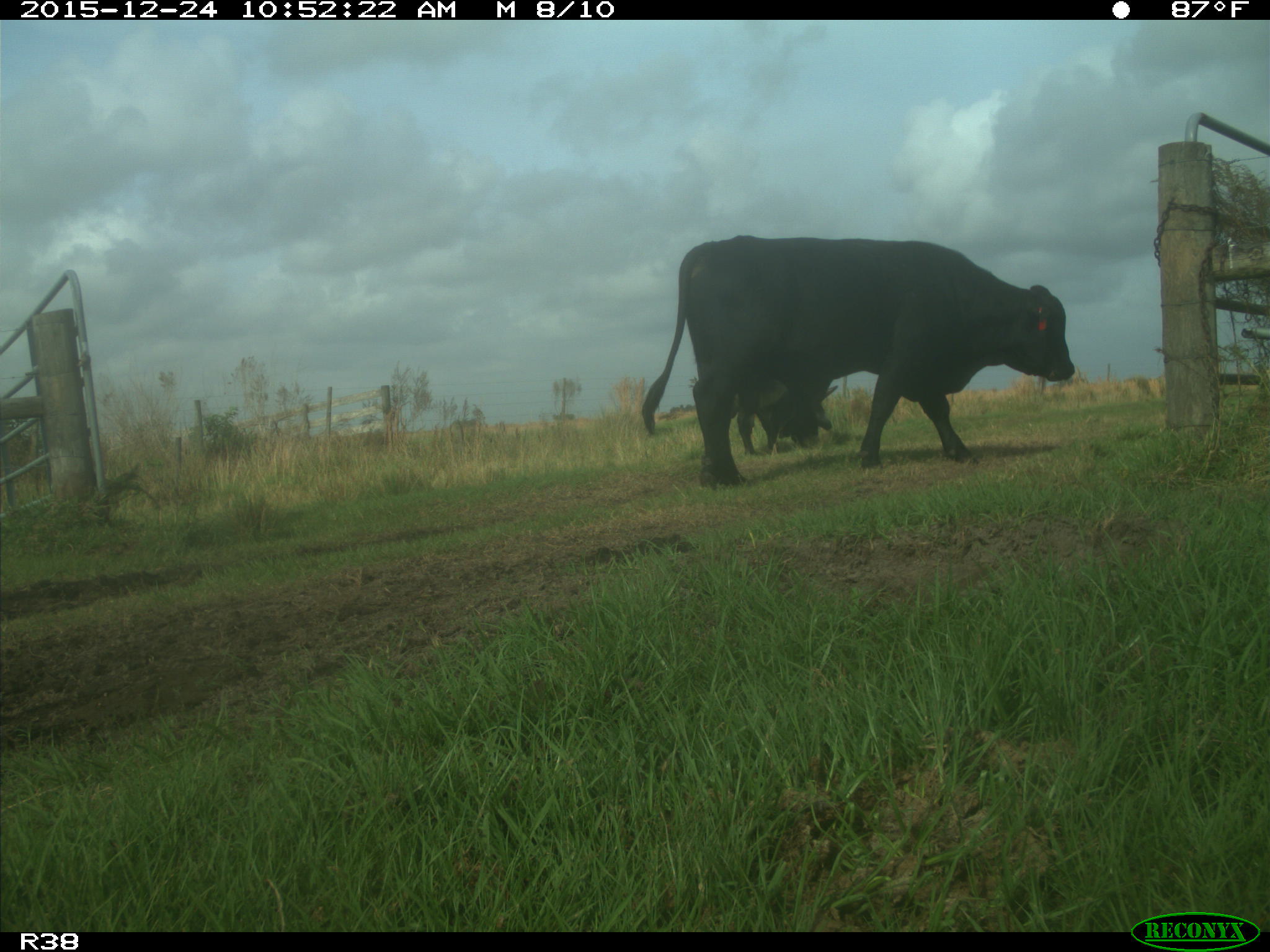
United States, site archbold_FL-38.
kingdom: Animalia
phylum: Chordata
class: Mammalia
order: Artiodactyla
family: Bovidae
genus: Bos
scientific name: Bos taurus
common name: domestic cow